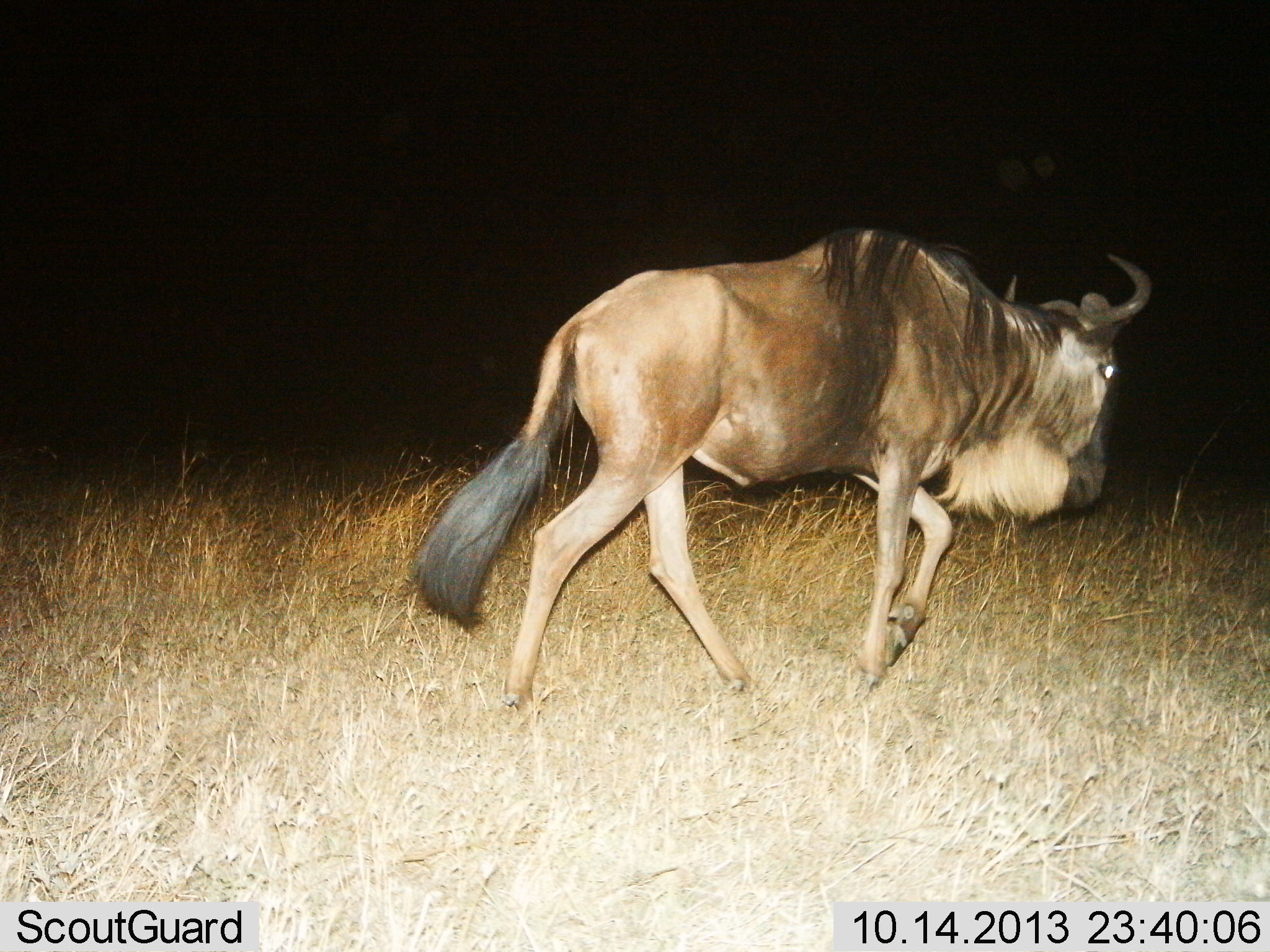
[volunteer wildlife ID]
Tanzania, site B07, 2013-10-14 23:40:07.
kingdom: Animalia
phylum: Chordata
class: Mammalia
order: Artiodactyla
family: Bovidae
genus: Connochaetes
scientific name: Connochaetes taurinus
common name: blue wildebeest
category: wildebeest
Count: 1.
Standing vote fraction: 3%.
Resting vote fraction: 0%.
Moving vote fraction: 97%.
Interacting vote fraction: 3%.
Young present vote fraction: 0%.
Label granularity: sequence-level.